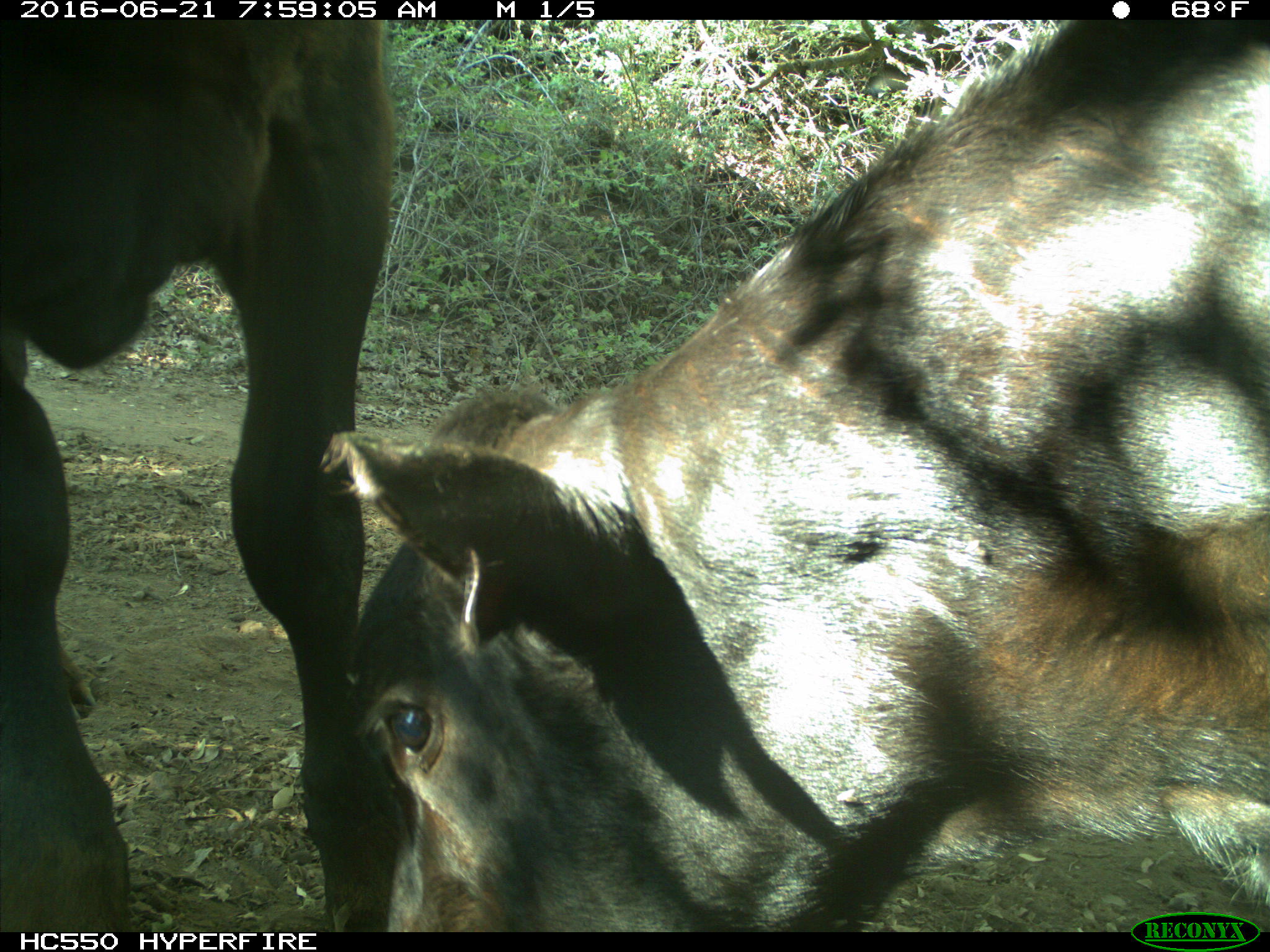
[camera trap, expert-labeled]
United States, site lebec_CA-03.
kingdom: Animalia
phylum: Chordata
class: Mammalia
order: Artiodactyla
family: Bovidae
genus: Bos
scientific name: Bos taurus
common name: domestic cow